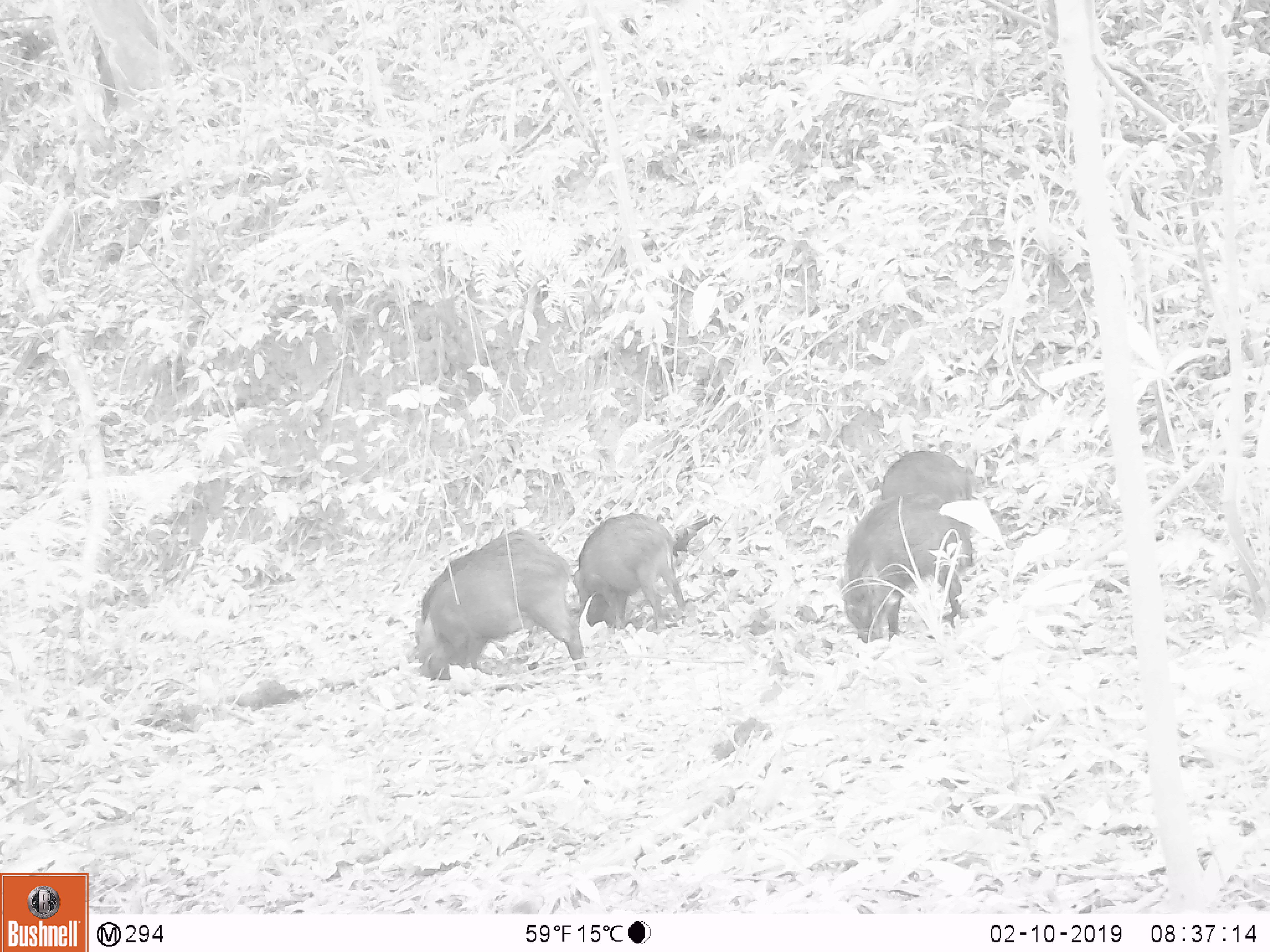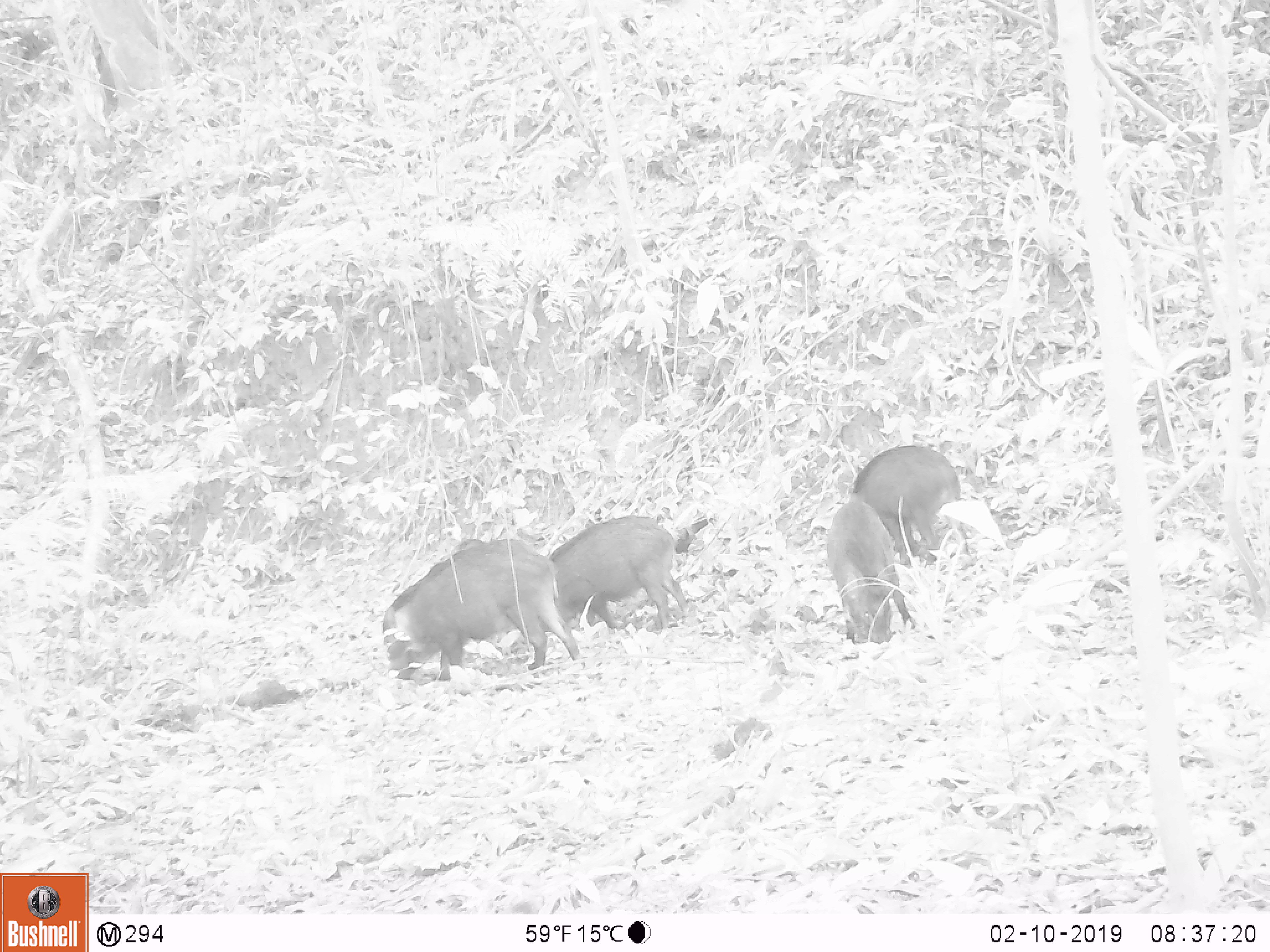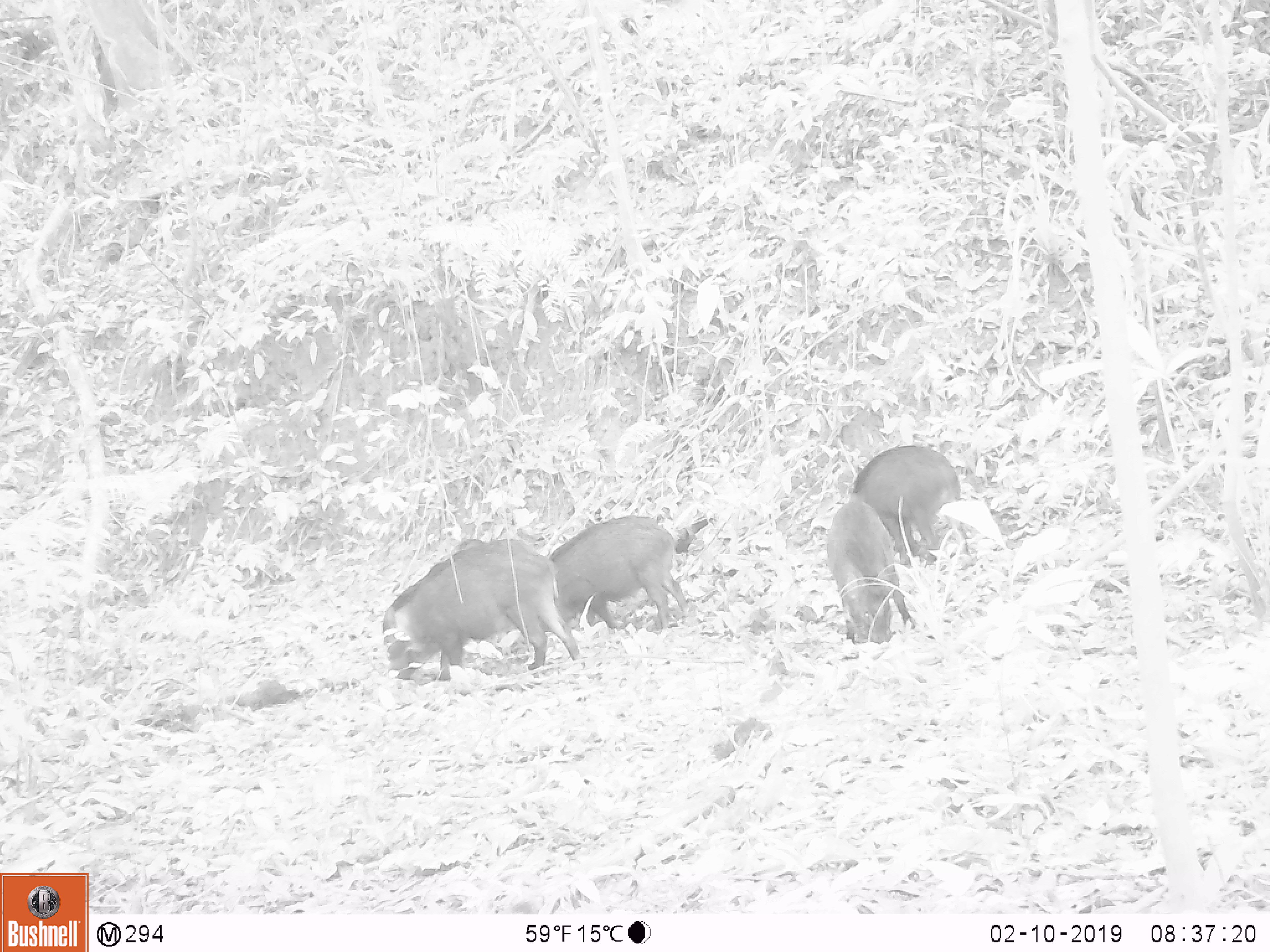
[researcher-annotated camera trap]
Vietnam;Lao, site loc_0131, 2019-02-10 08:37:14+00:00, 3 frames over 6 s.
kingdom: Animalia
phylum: Chordata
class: Mammalia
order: Artiodactyla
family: Suidae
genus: Sus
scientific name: Sus scrofa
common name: eurasian wild pig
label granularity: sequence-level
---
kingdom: Animalia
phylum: Chordata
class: Aves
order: Galliformes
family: Phasianidae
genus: Gallus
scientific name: Gallus gallus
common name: red junglefowl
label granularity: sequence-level